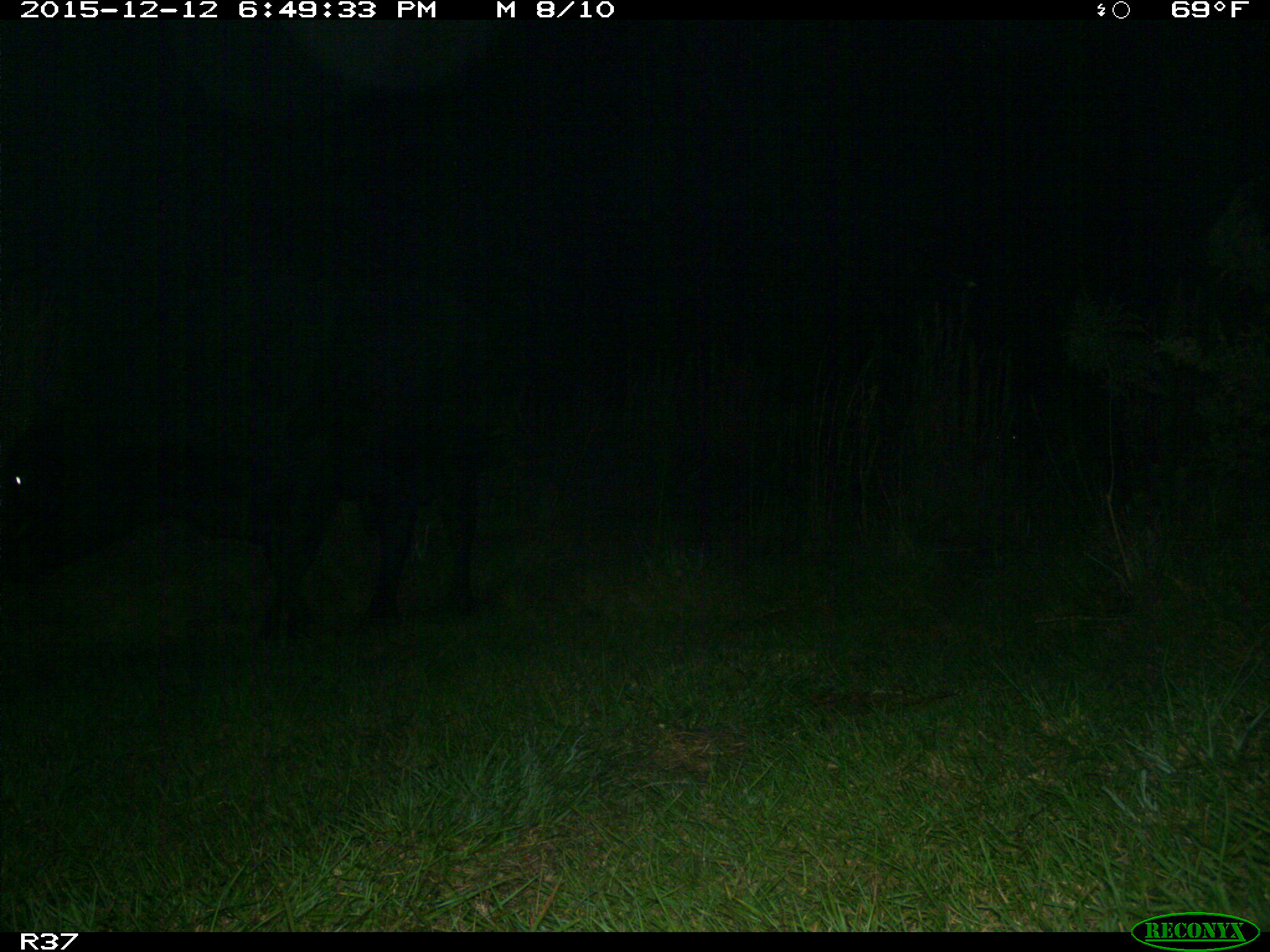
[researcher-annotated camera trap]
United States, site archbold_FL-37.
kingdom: Animalia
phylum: Chordata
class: Mammalia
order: Artiodactyla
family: Bovidae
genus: Bos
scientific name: Bos taurus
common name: domestic cow